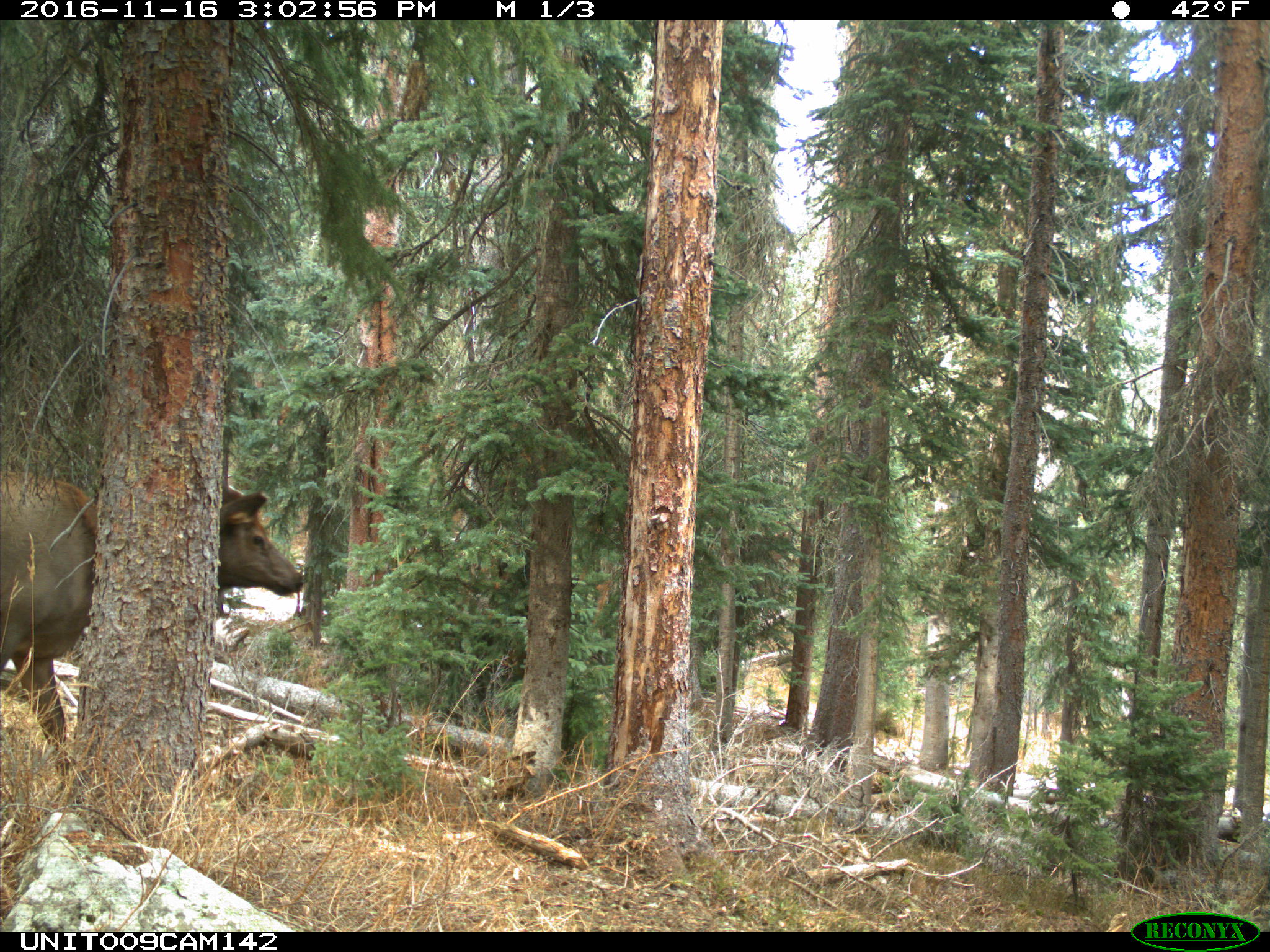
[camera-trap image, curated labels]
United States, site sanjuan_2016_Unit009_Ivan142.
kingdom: Animalia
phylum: Chordata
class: Mammalia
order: Artiodactyla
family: Cervidae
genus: Cervus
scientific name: Cervus elaphus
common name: red deer